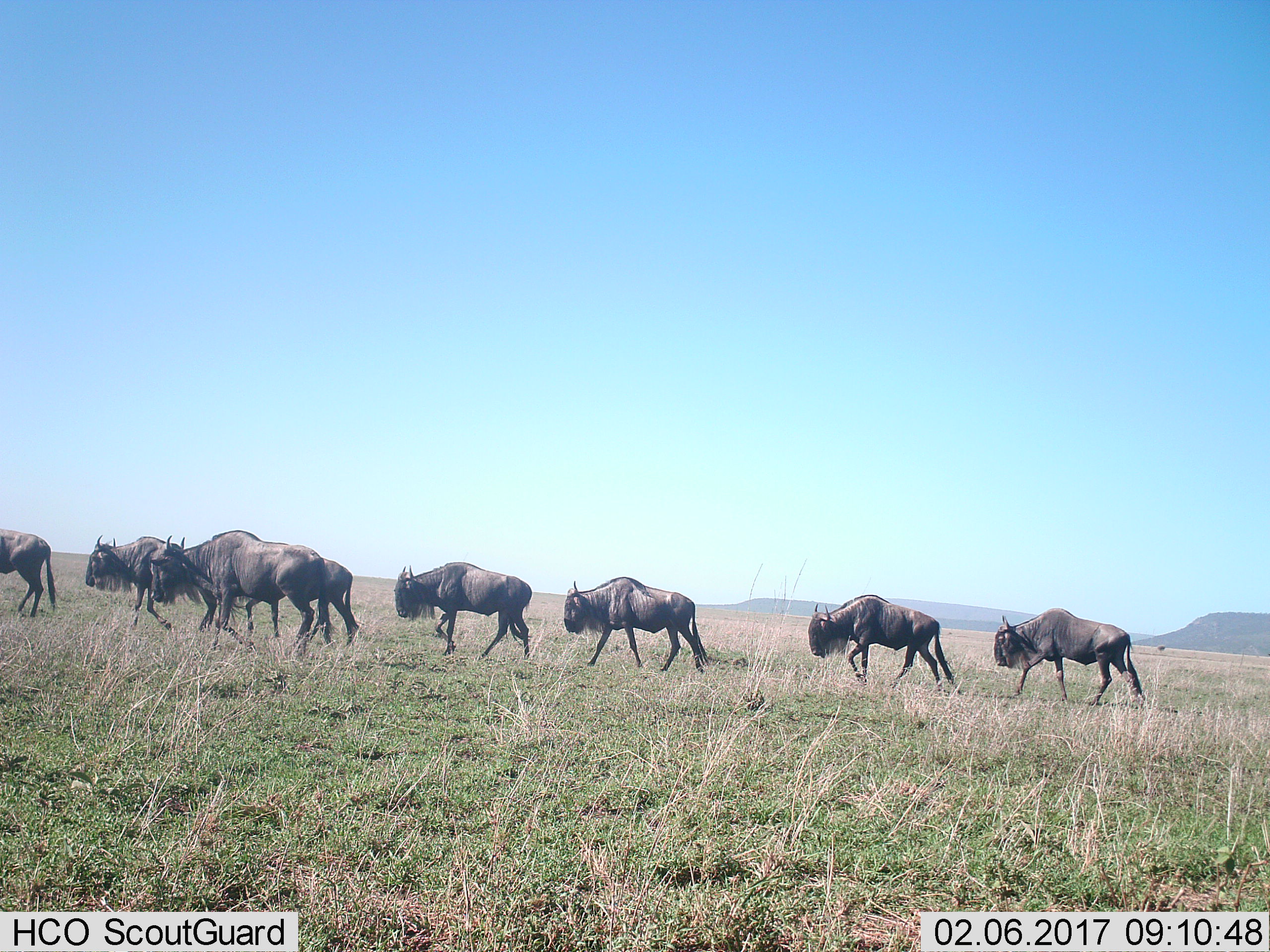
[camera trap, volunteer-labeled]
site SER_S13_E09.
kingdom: Animalia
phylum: Chordata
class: Mammalia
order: Artiodactyla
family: Bovidae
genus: Connochaetes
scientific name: Connochaetes taurinus taurinus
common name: blue wildebeest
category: wildebeestblue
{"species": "wildebeestblue (blue wildebeest) (Connochaetes taurinus taurinus)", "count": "8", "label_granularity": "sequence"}